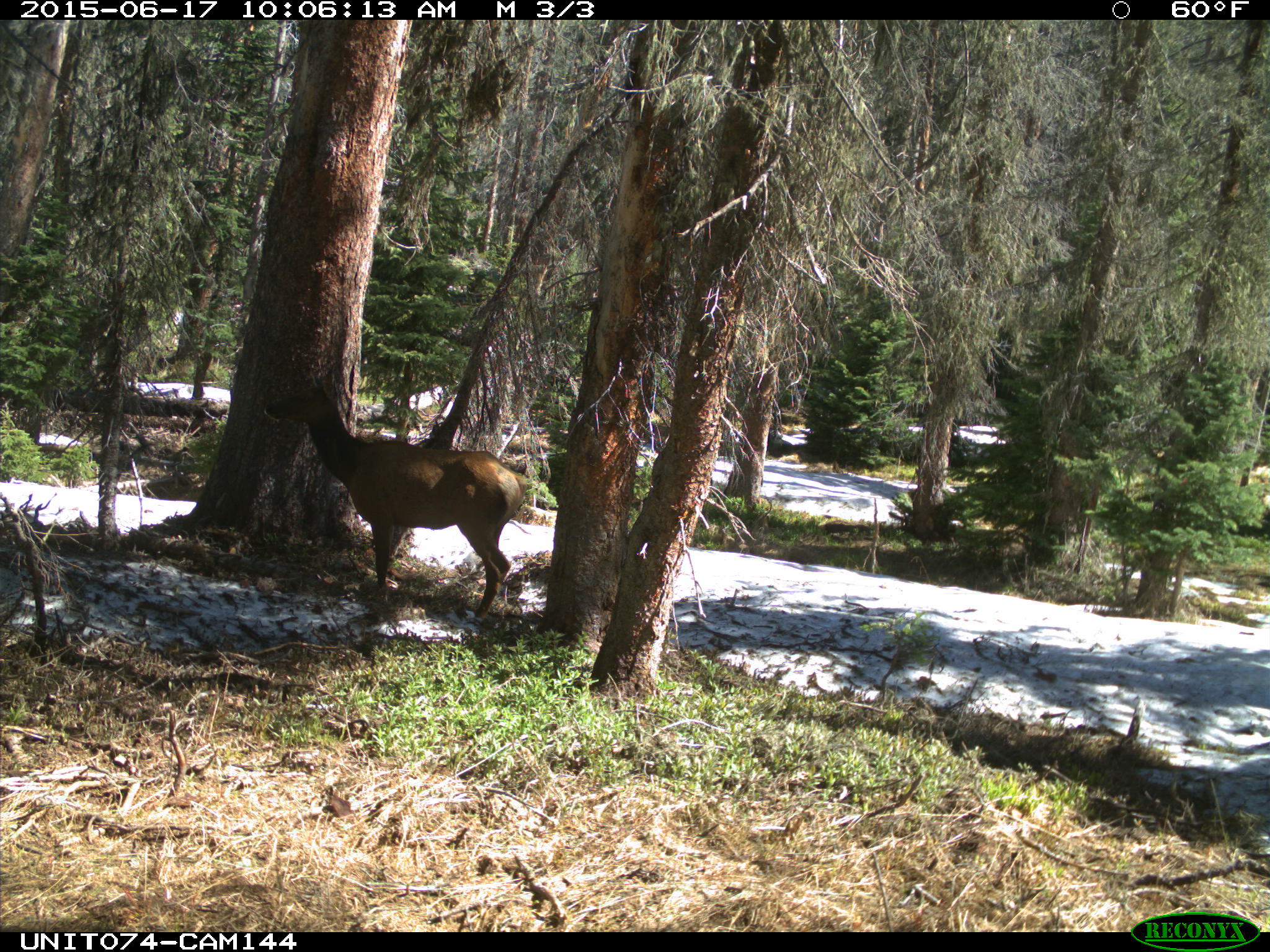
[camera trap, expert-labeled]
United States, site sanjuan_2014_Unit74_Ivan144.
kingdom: Animalia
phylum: Chordata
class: Mammalia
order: Artiodactyla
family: Cervidae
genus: Cervus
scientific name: Cervus elaphus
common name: red deer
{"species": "Cervus elaphus (red deer)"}